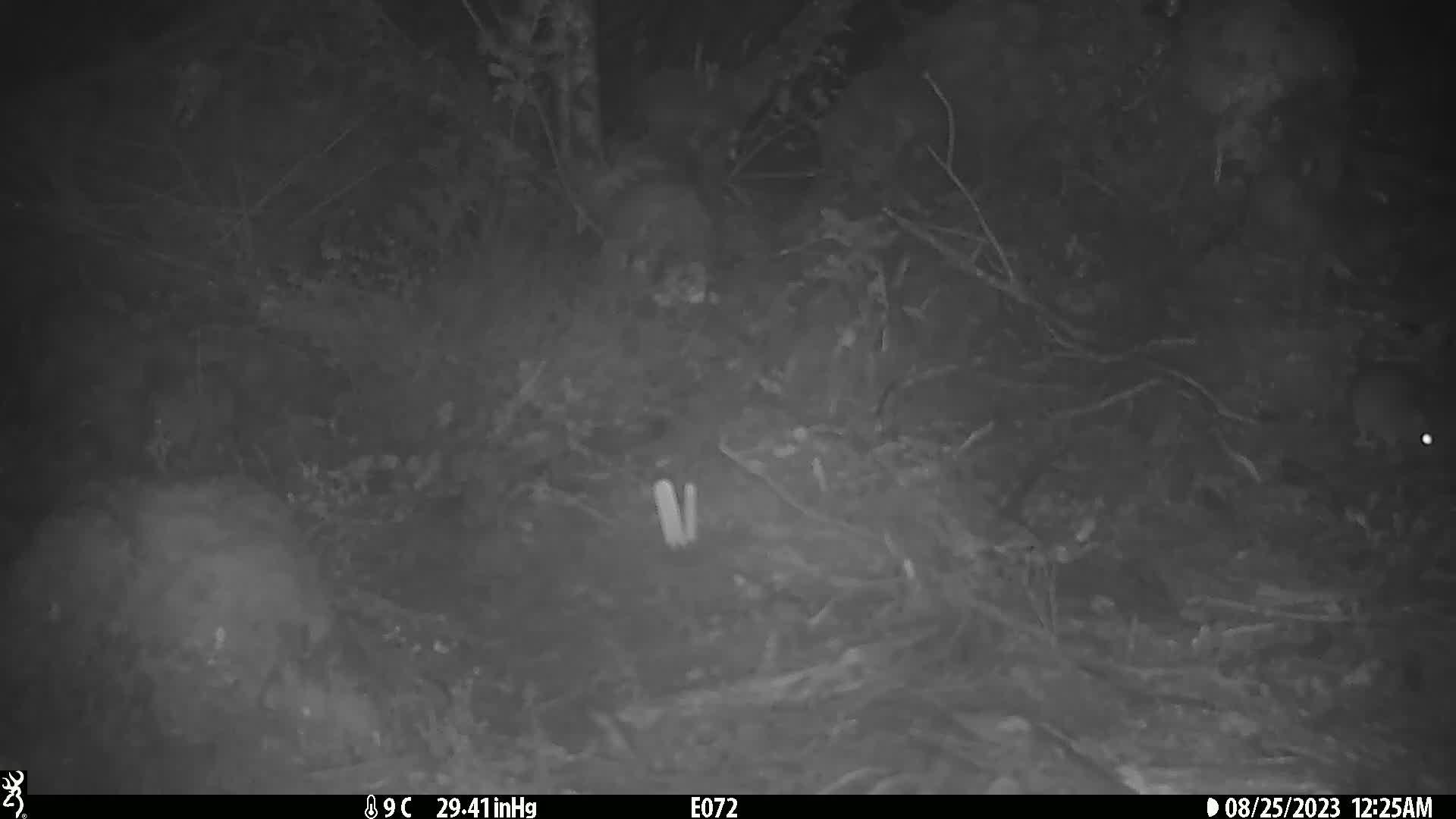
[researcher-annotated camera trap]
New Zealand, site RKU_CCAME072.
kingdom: Animalia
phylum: Chordata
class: Mammalia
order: Rodentia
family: Muridae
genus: Rattus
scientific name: Rattus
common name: rat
Rat (Rattus).